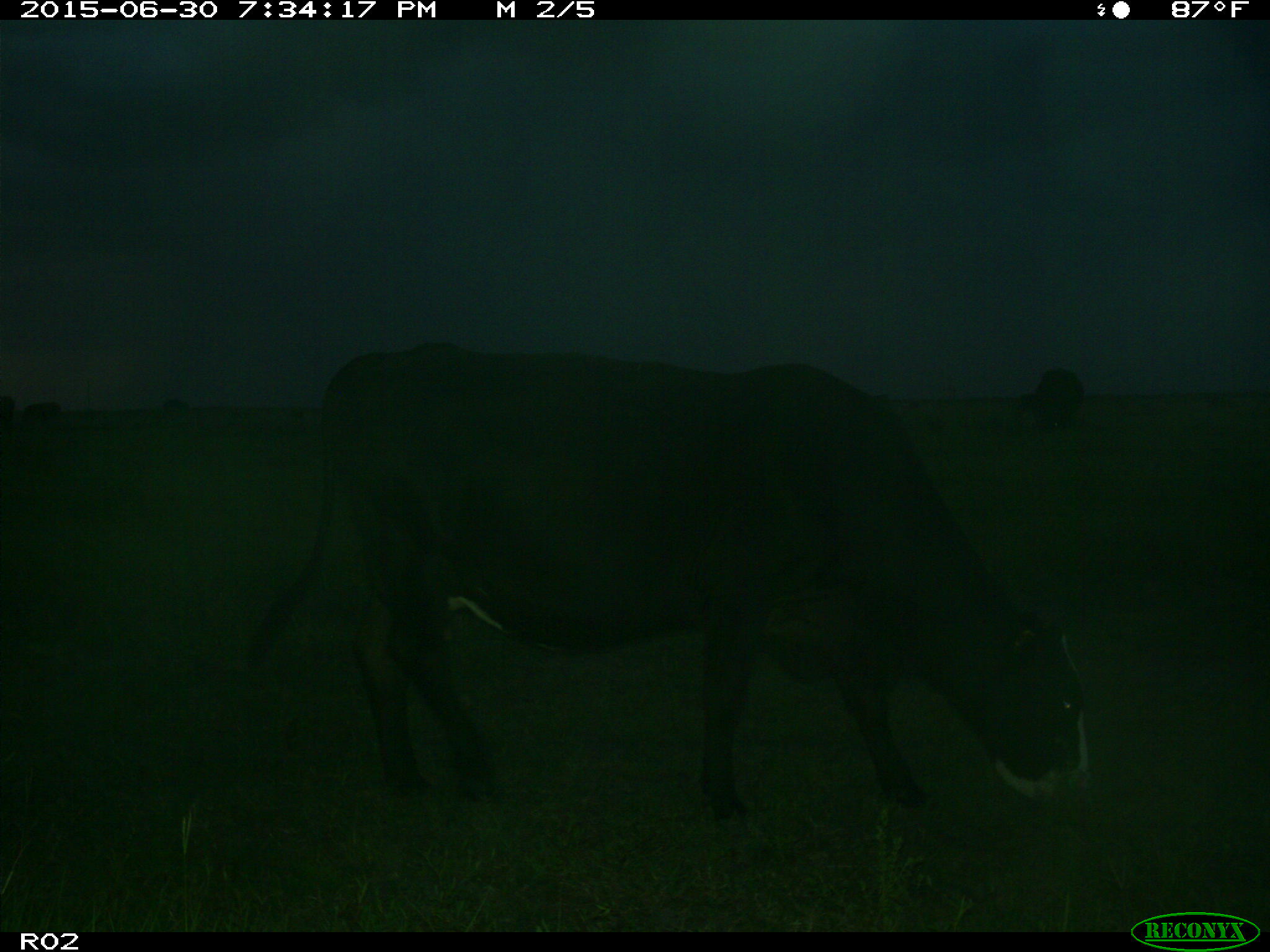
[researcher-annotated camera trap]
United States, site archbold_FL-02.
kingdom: Animalia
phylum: Chordata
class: Mammalia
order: Artiodactyla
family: Bovidae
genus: Bos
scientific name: Bos taurus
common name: domestic cow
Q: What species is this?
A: Bos taurus (domestic cow).